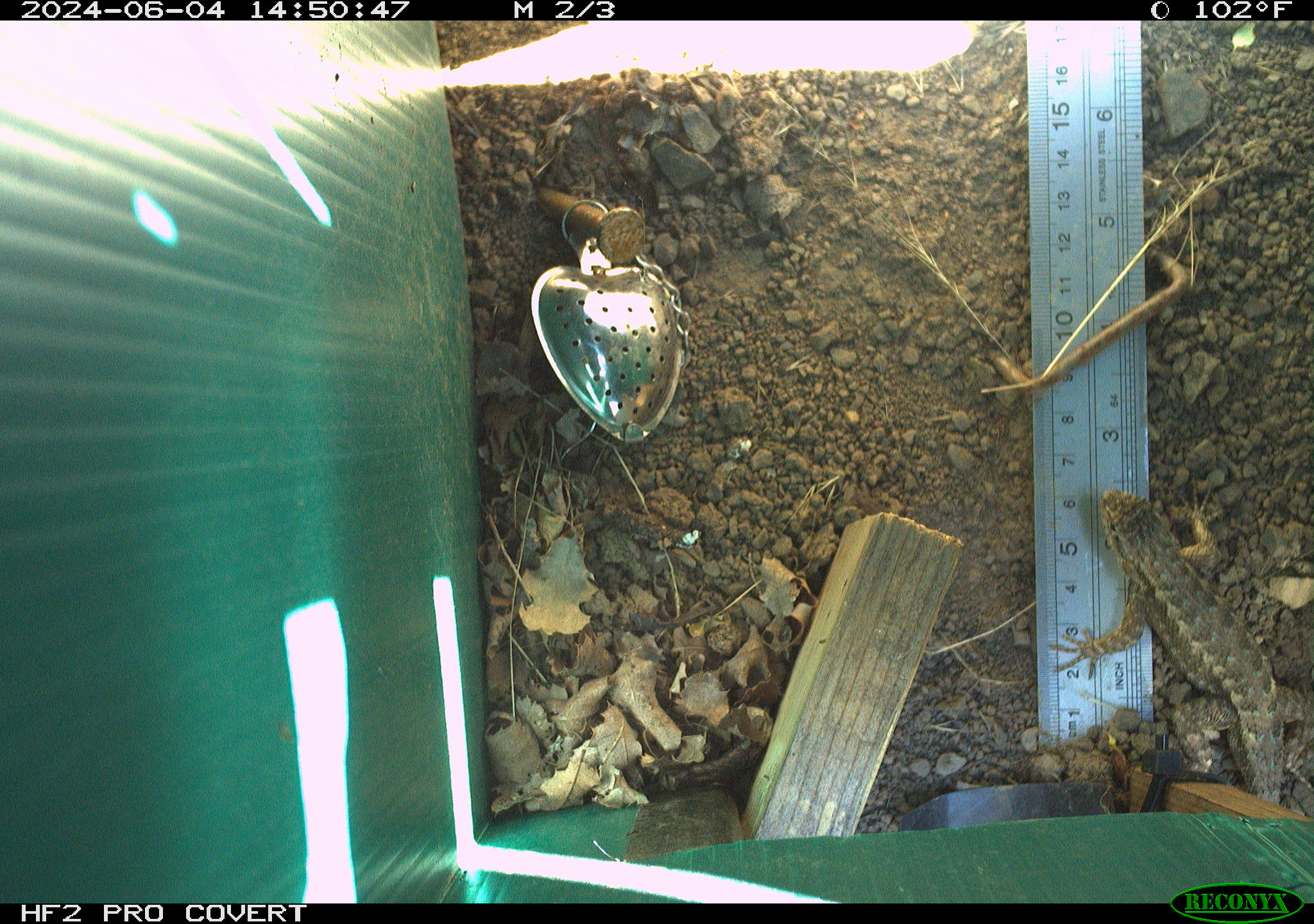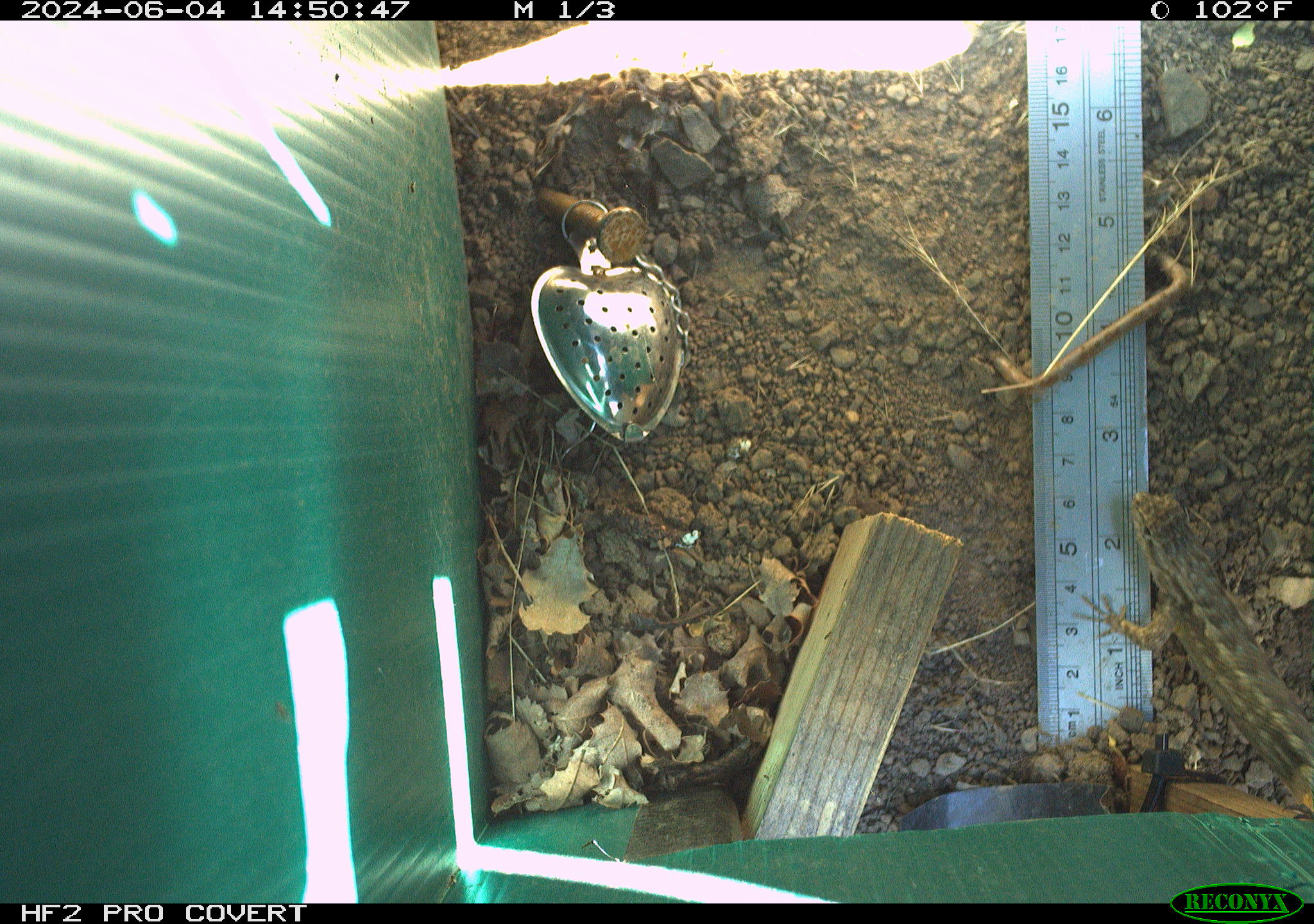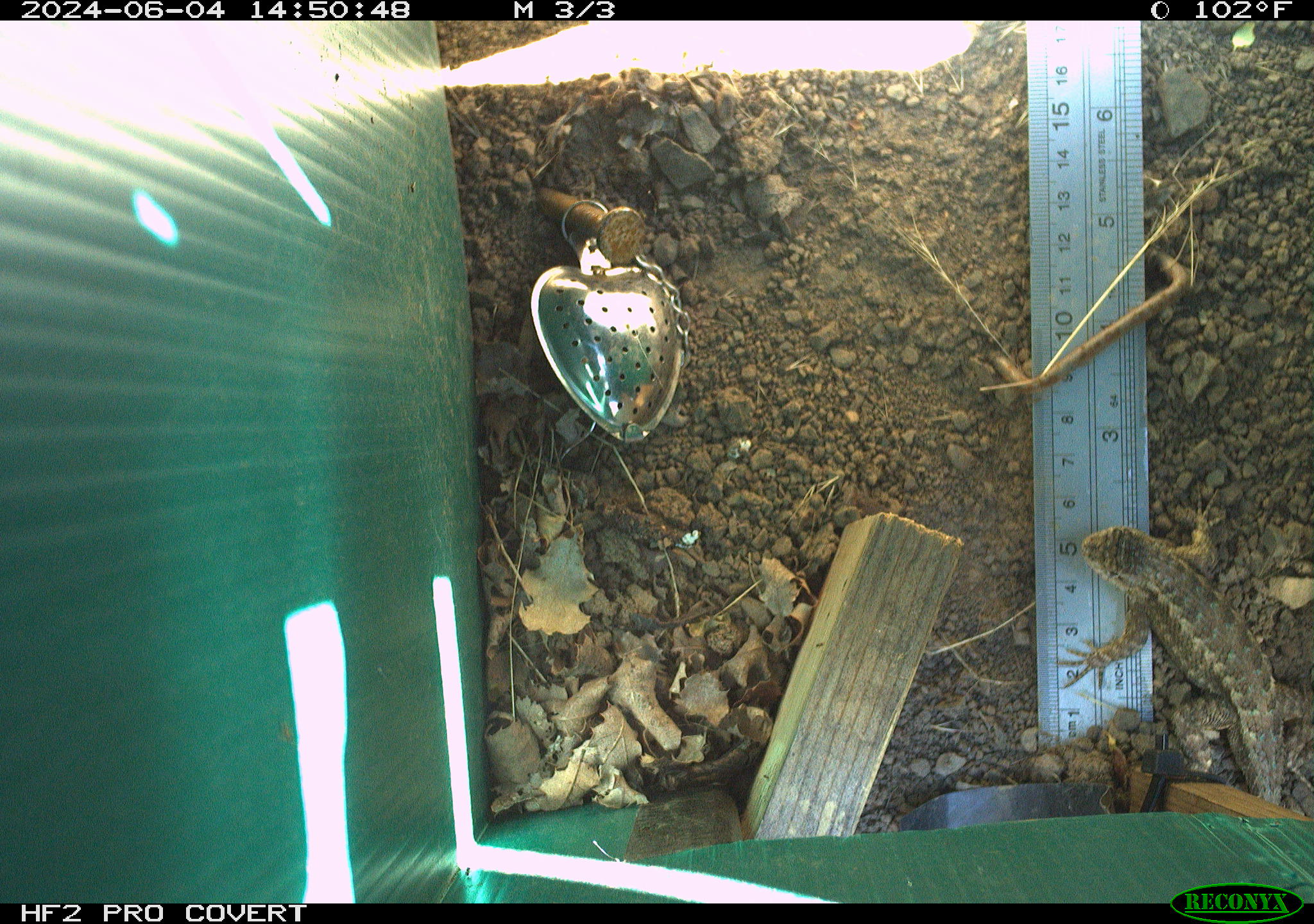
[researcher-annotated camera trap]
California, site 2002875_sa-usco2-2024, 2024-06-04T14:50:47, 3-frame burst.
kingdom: Animalia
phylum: Chordata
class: Reptilia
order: Squamata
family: Phrynosomatidae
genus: Sceloporus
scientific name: Sceloporus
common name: spiny lizards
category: sceloporus species